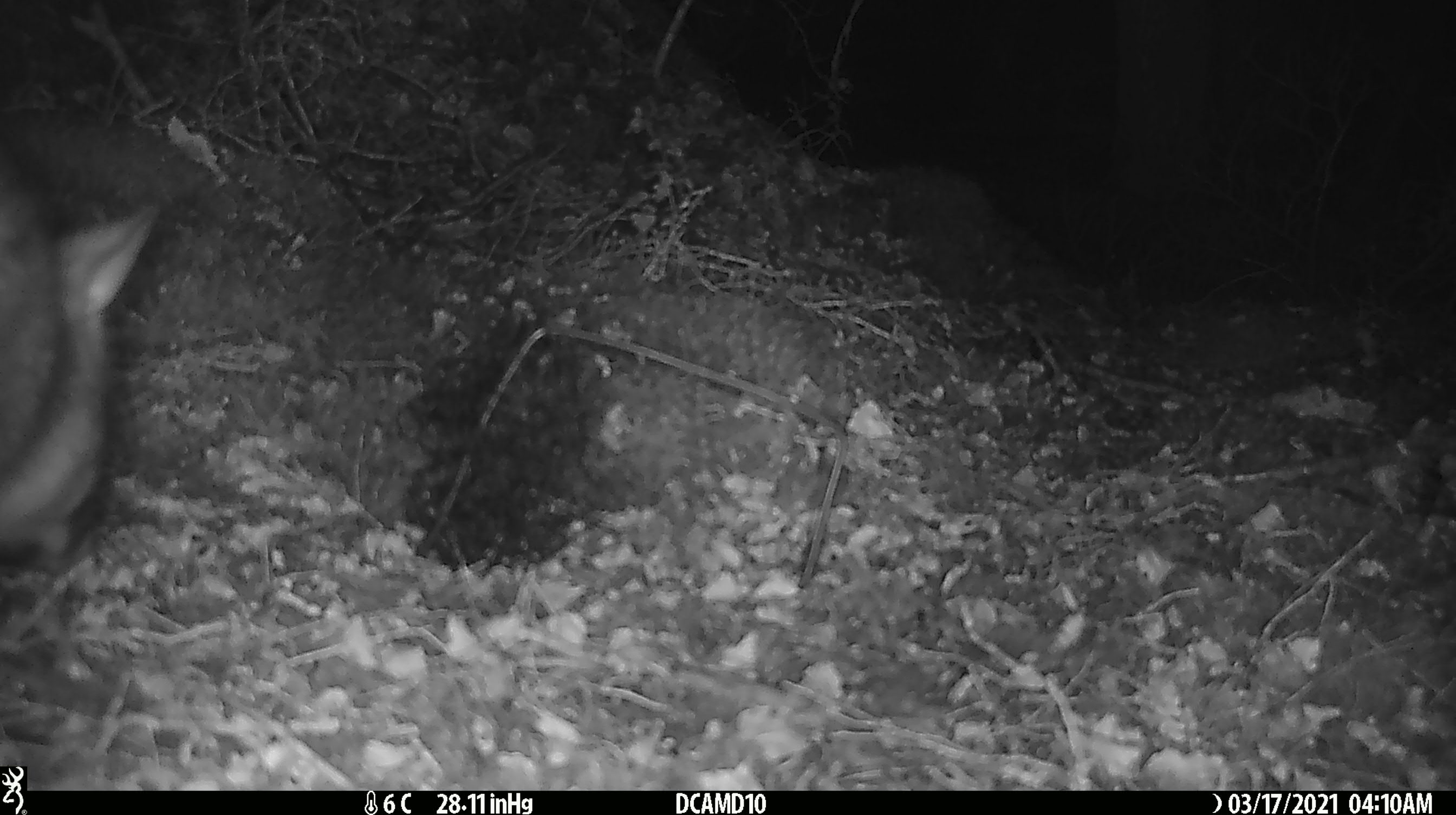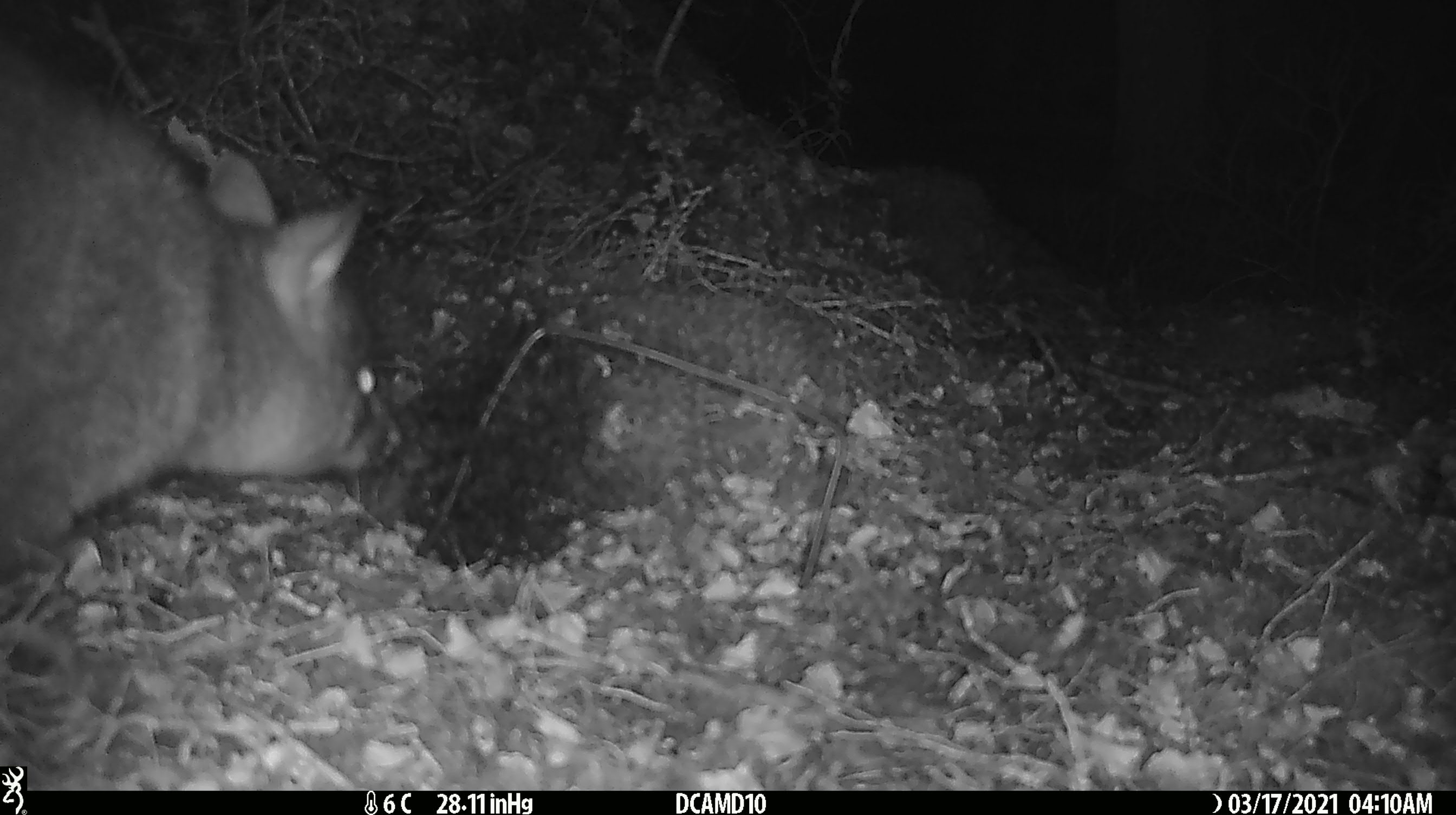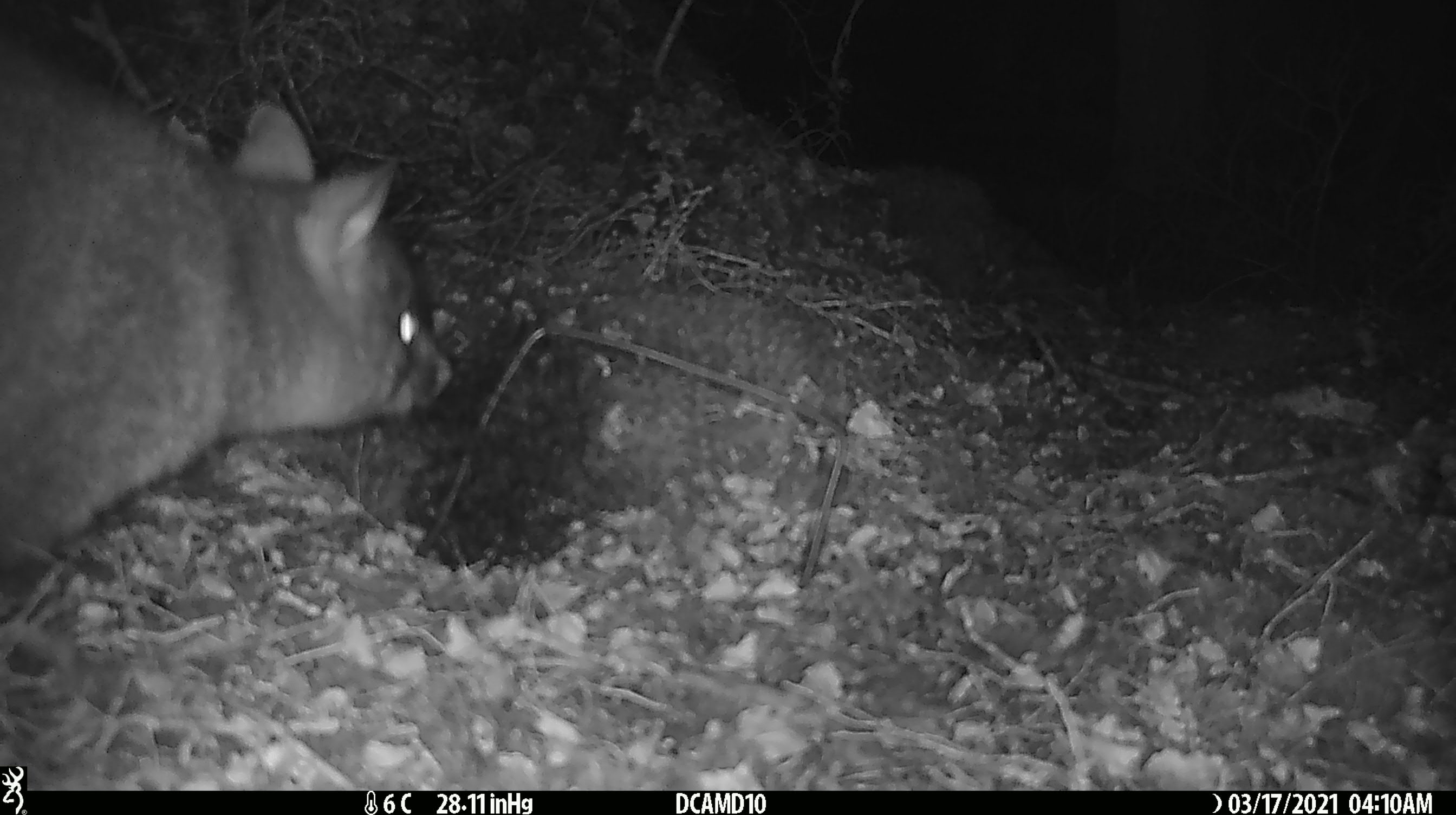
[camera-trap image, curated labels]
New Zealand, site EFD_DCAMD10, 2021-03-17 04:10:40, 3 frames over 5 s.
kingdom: Animalia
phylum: Chordata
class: Mammalia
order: Diprotodontia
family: Phalangeridae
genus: Trichosurus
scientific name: Trichosurus vulpecula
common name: common brushtail possum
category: possum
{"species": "possum (common brushtail possum) (Trichosurus vulpecula)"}